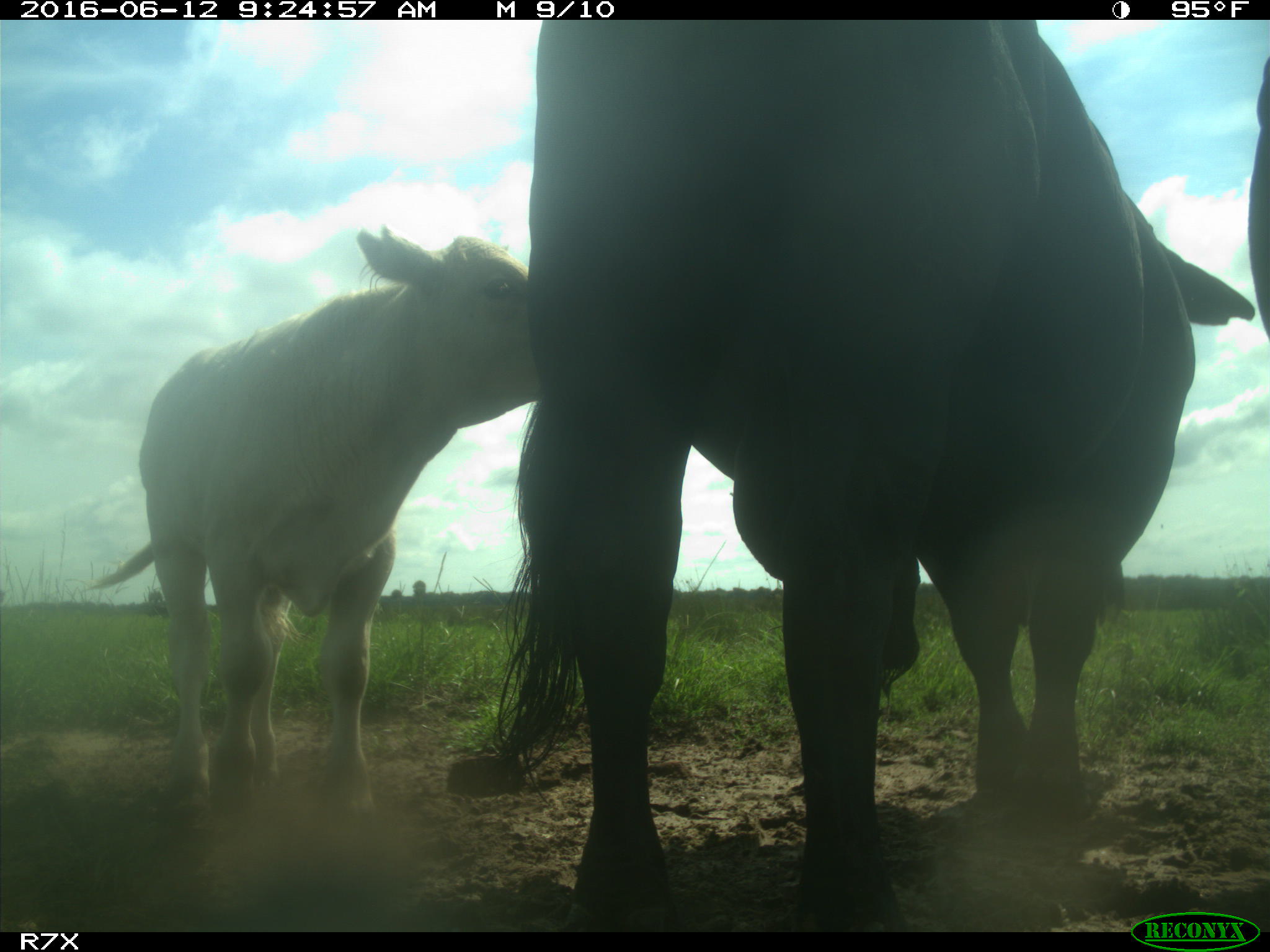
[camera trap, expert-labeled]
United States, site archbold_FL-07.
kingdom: Animalia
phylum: Chordata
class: Mammalia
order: Artiodactyla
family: Bovidae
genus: Bos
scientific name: Bos taurus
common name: domestic cow